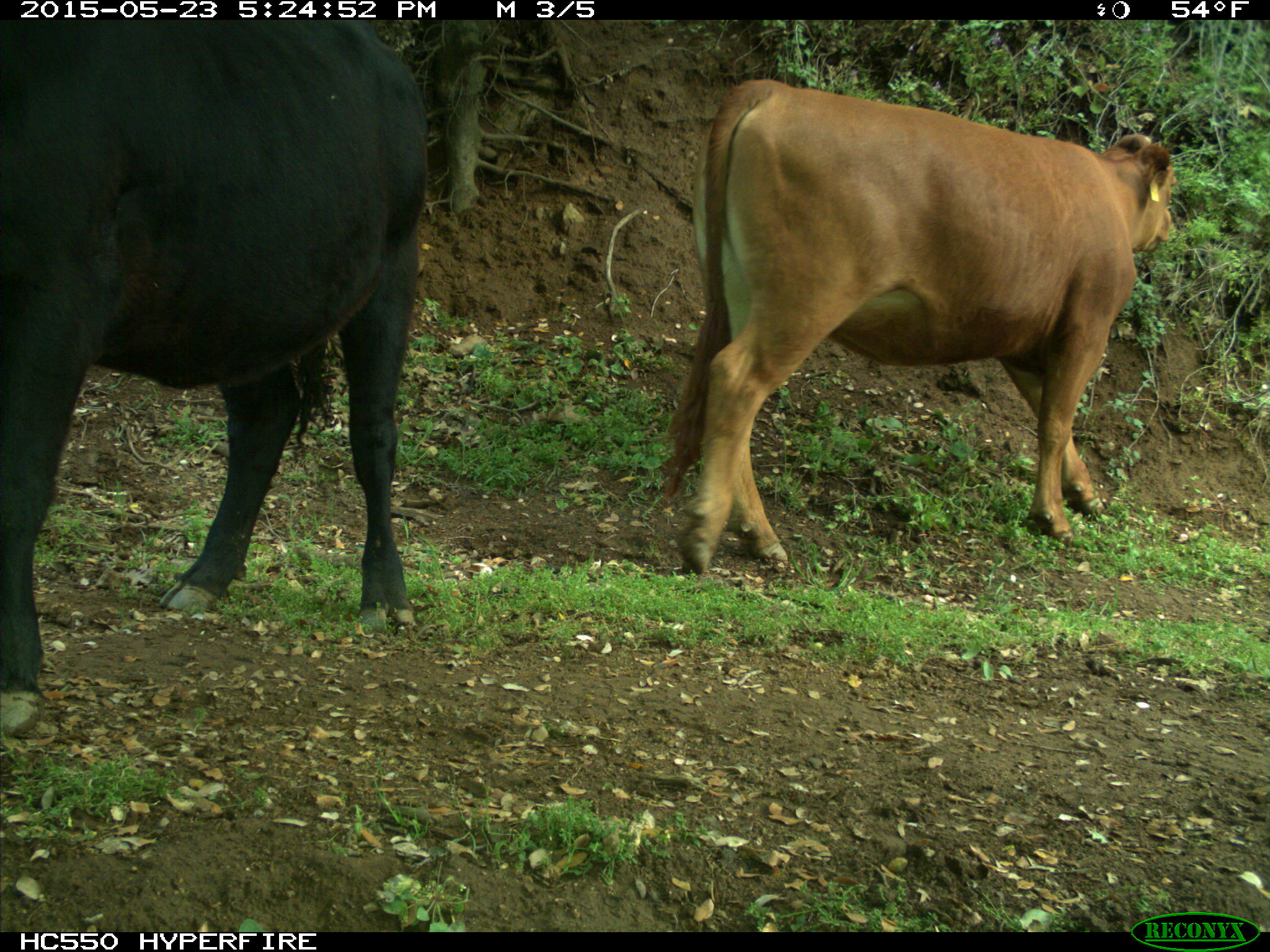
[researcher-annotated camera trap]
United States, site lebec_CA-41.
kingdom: Animalia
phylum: Chordata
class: Mammalia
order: Artiodactyla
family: Bovidae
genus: Bos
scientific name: Bos taurus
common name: domestic cow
Bos taurus (domestic cow).